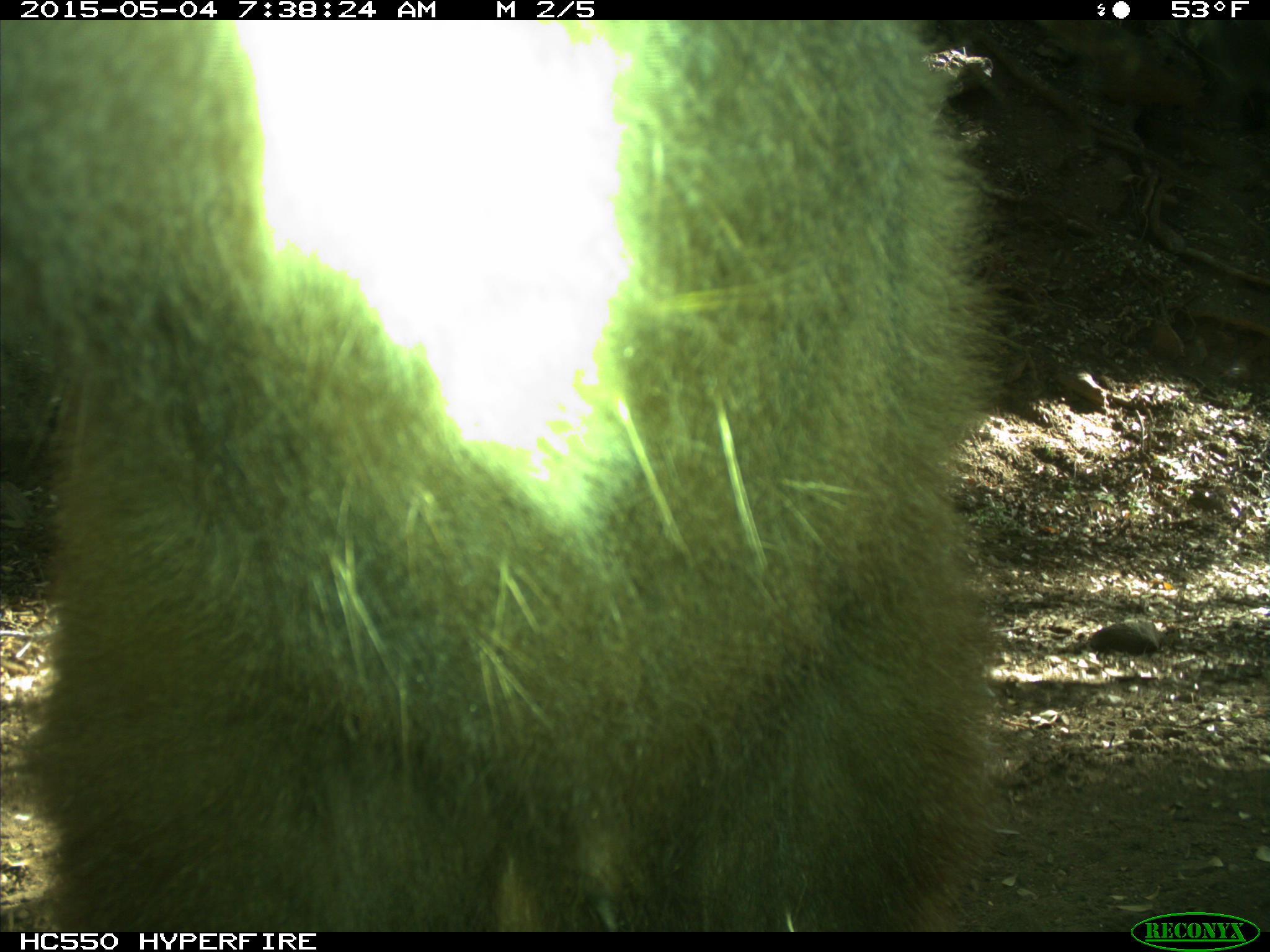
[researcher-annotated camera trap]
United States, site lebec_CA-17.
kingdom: Animalia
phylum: Chordata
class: Mammalia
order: Carnivora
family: Ursidae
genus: Ursus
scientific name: Ursus americanus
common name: american black bear